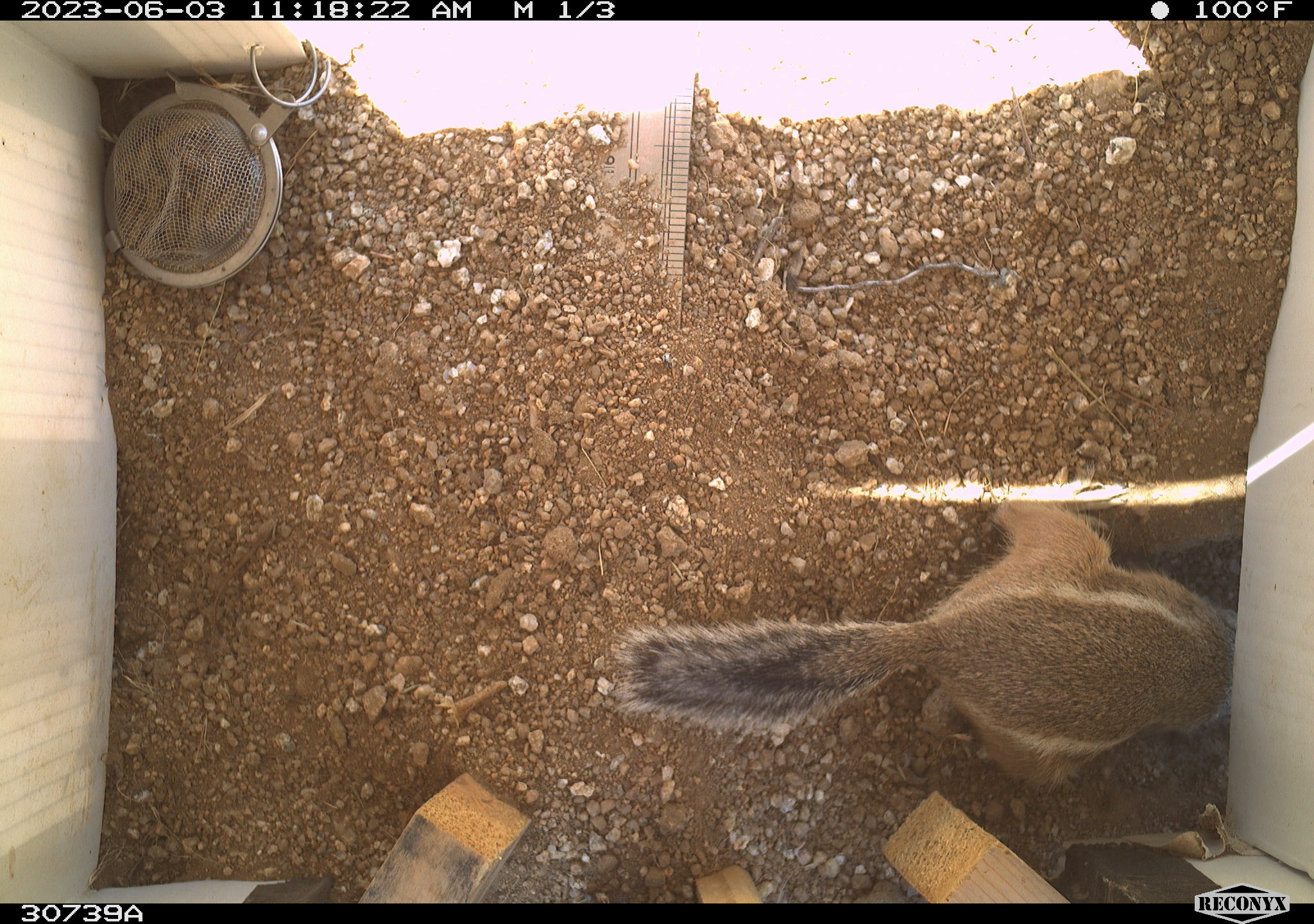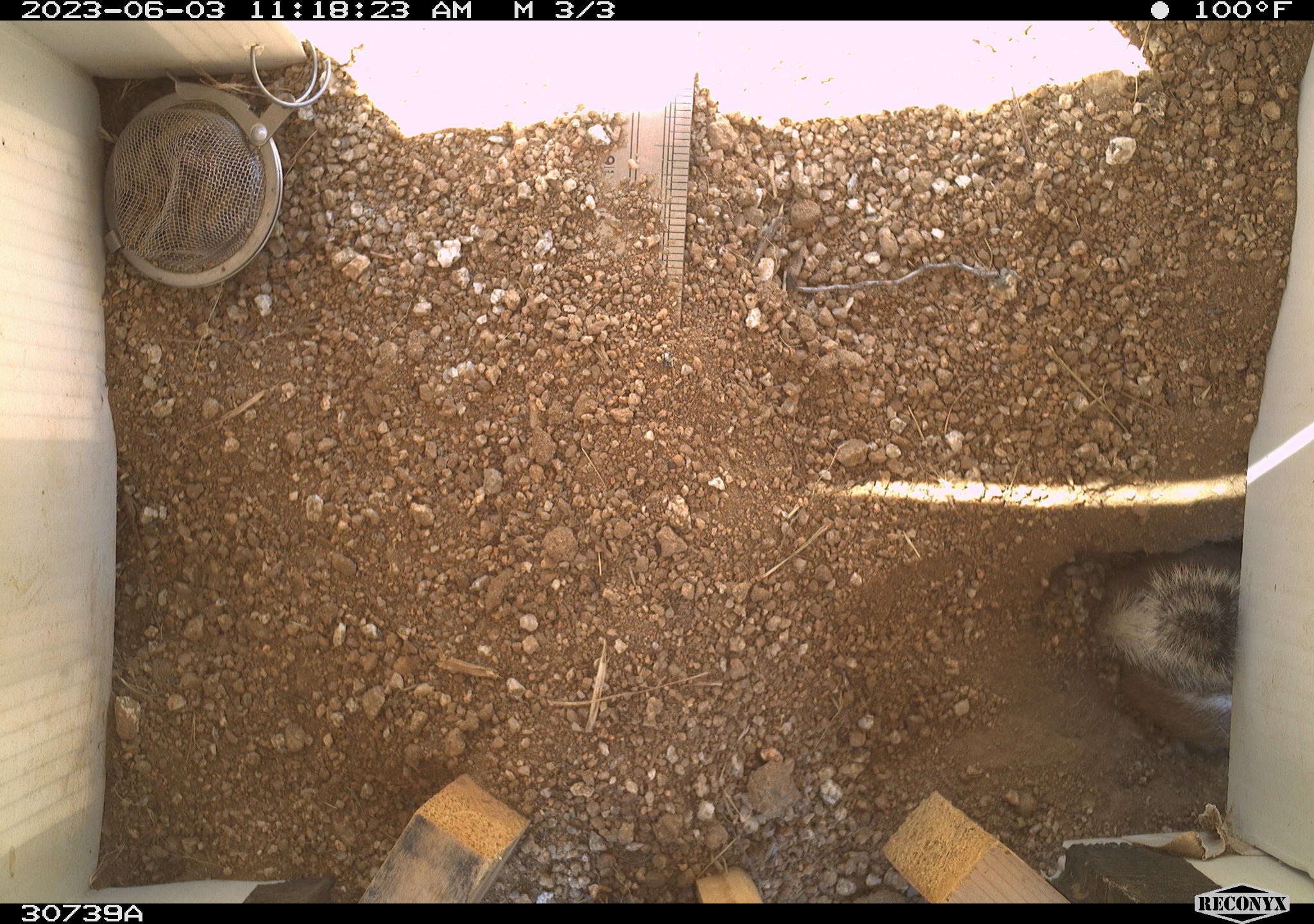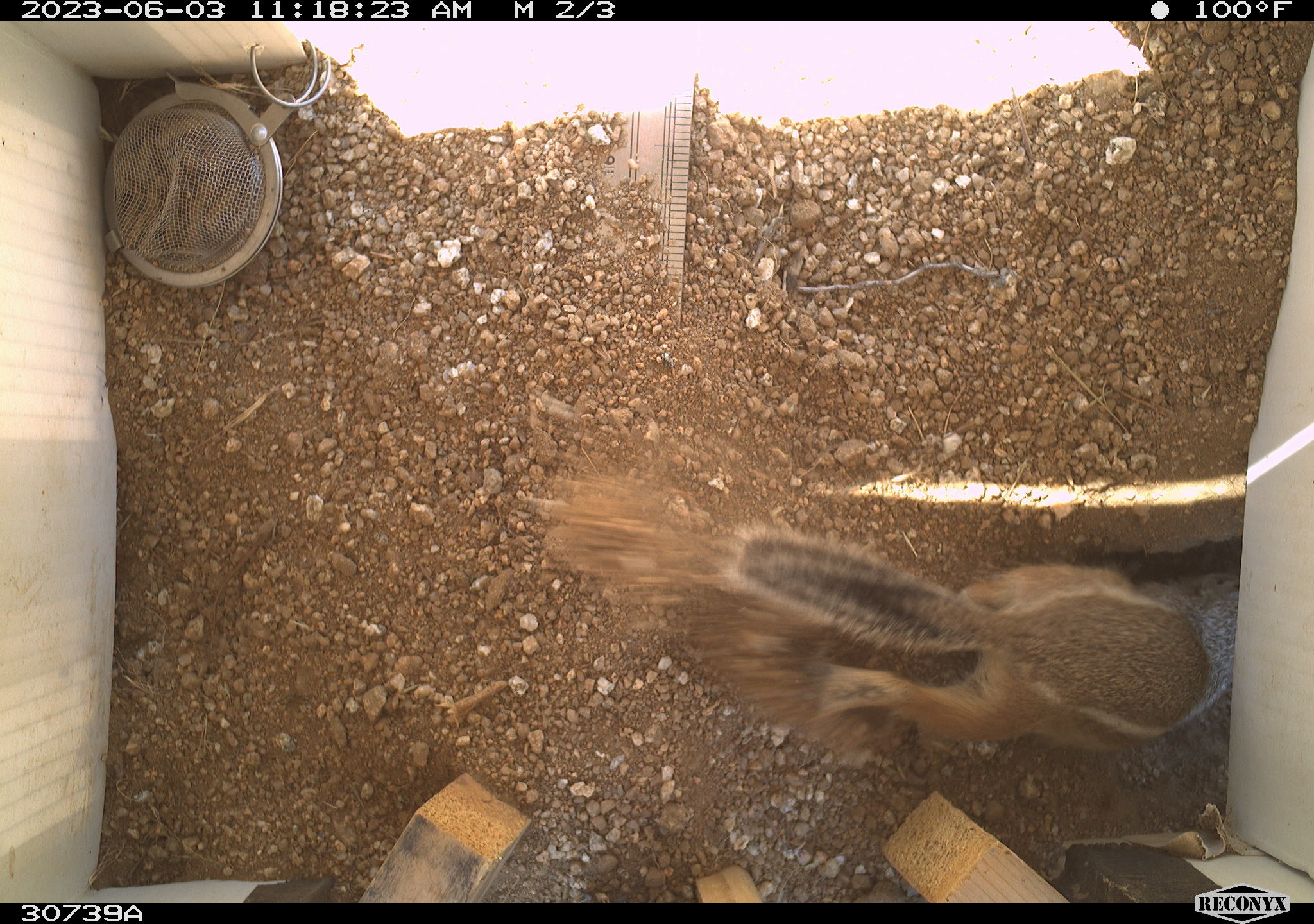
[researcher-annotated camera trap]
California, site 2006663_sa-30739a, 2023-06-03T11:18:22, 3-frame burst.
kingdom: Animalia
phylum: Chordata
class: Mammalia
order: Rodentia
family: Sciuridae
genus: Ammospermophilus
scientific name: Ammospermophilus leucurus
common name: white-tailed antelope squirrel